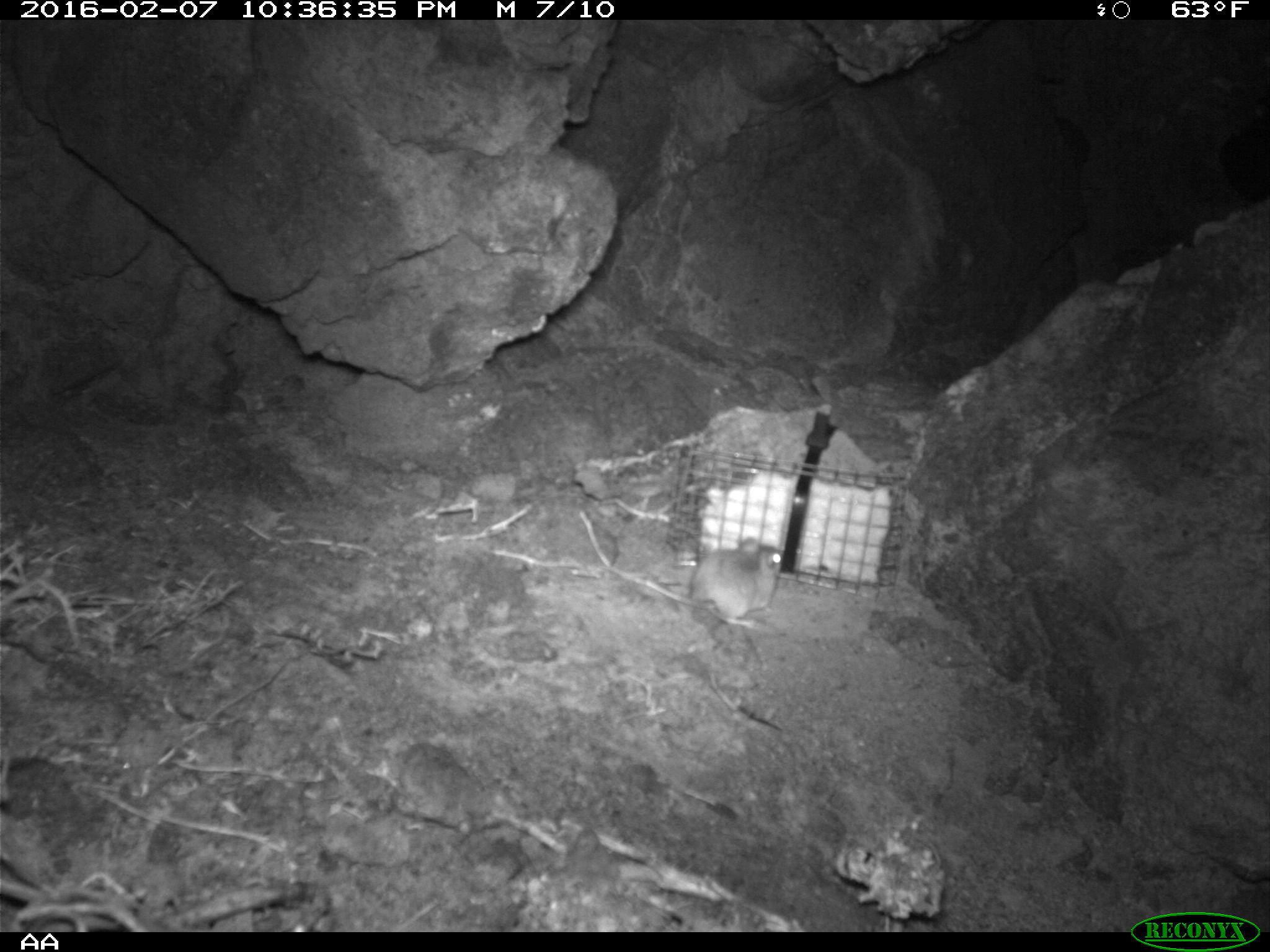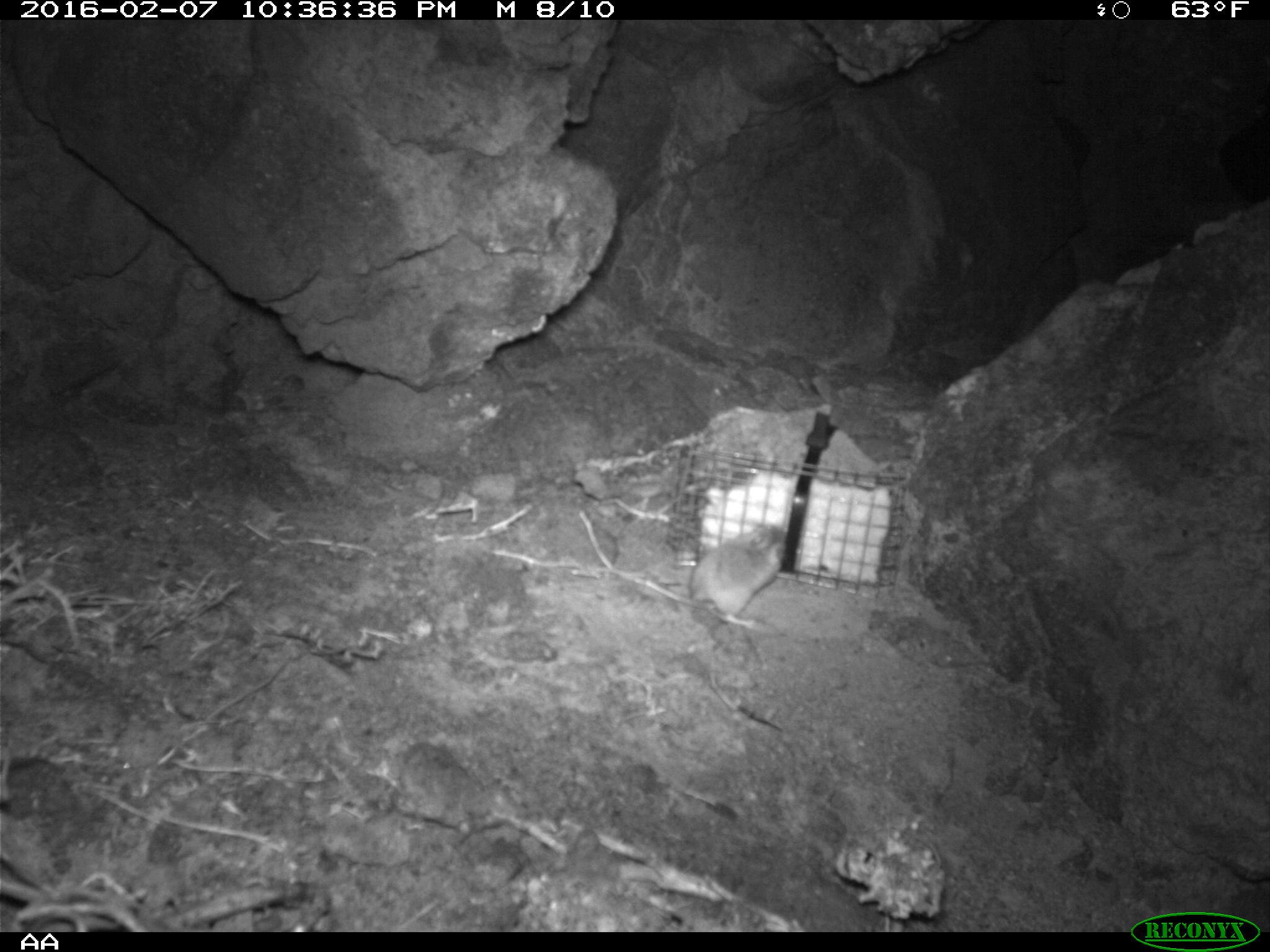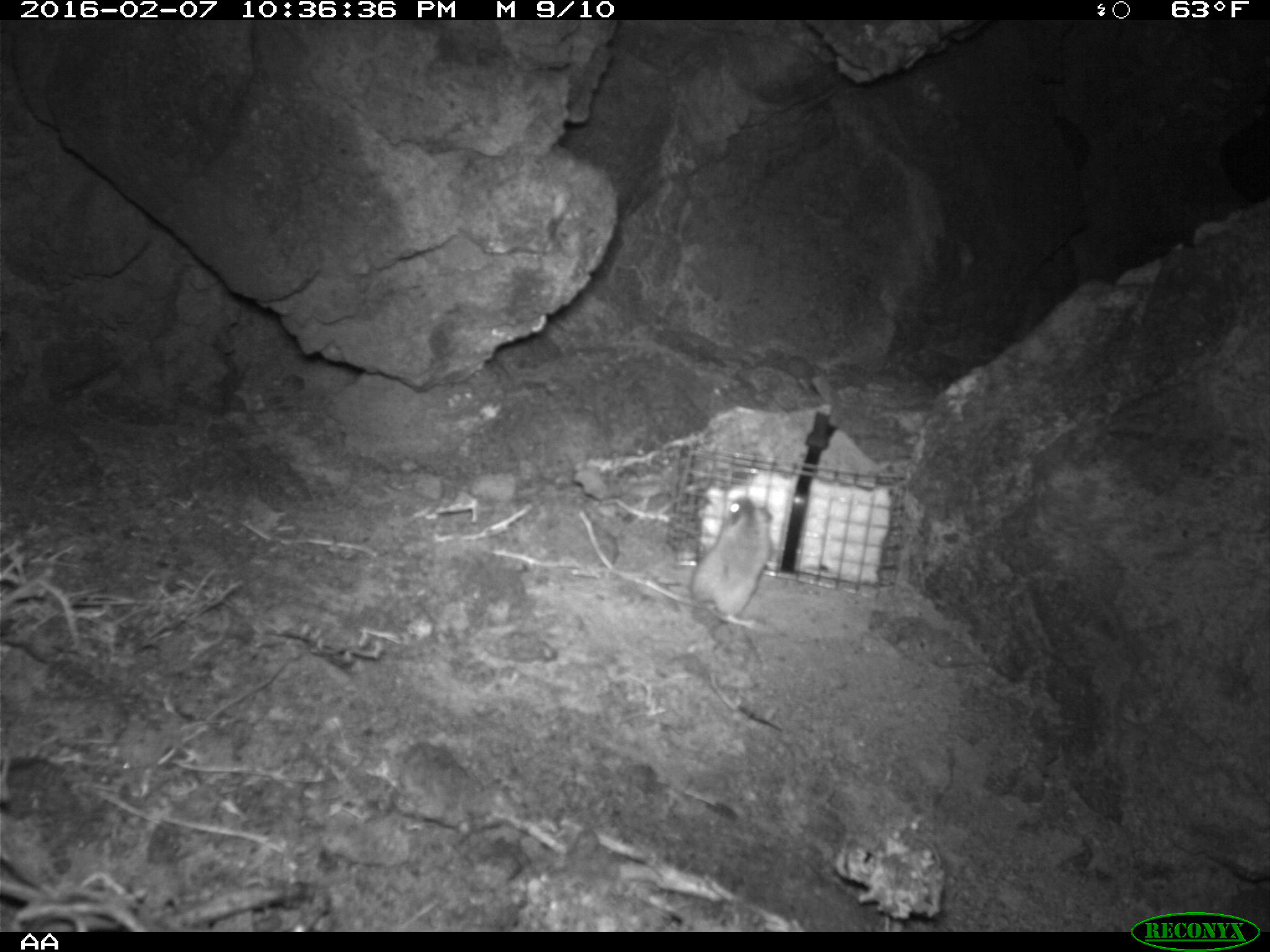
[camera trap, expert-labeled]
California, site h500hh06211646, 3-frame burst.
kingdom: Animalia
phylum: Chordata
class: Mammalia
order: Rodentia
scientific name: Rodentia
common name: rodent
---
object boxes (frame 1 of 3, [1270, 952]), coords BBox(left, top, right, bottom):
rodent: BBox(681, 542, 781, 632)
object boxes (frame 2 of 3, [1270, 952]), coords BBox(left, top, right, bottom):
rodent: BBox(680, 522, 794, 628)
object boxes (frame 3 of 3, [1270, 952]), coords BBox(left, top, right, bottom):
rodent: BBox(653, 495, 774, 630)